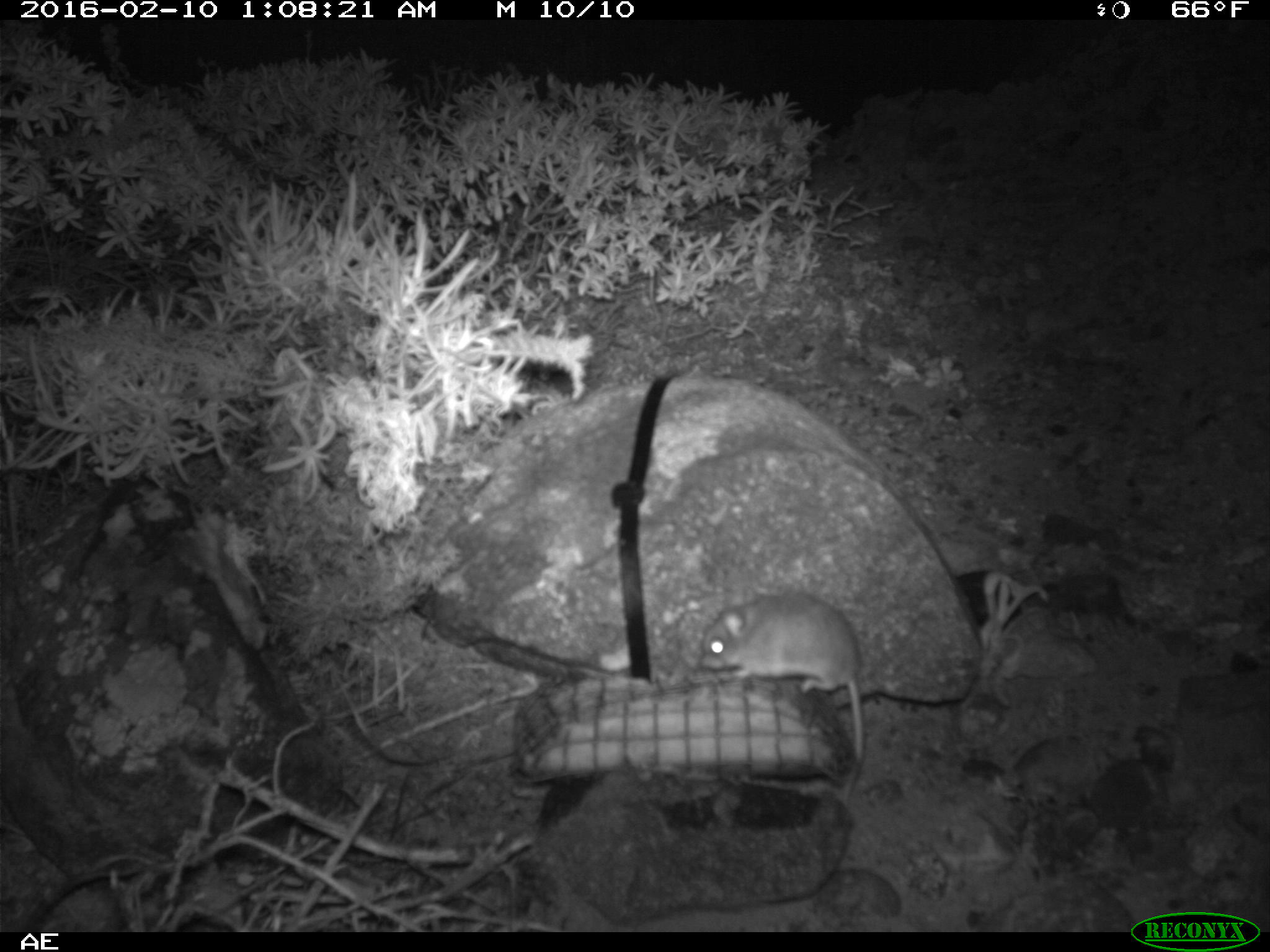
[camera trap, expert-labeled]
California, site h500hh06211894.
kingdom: Animalia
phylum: Chordata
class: Mammalia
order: Rodentia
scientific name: Rodentia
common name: rodent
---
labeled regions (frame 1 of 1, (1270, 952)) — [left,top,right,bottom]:
rodent: [702,591,864,800]